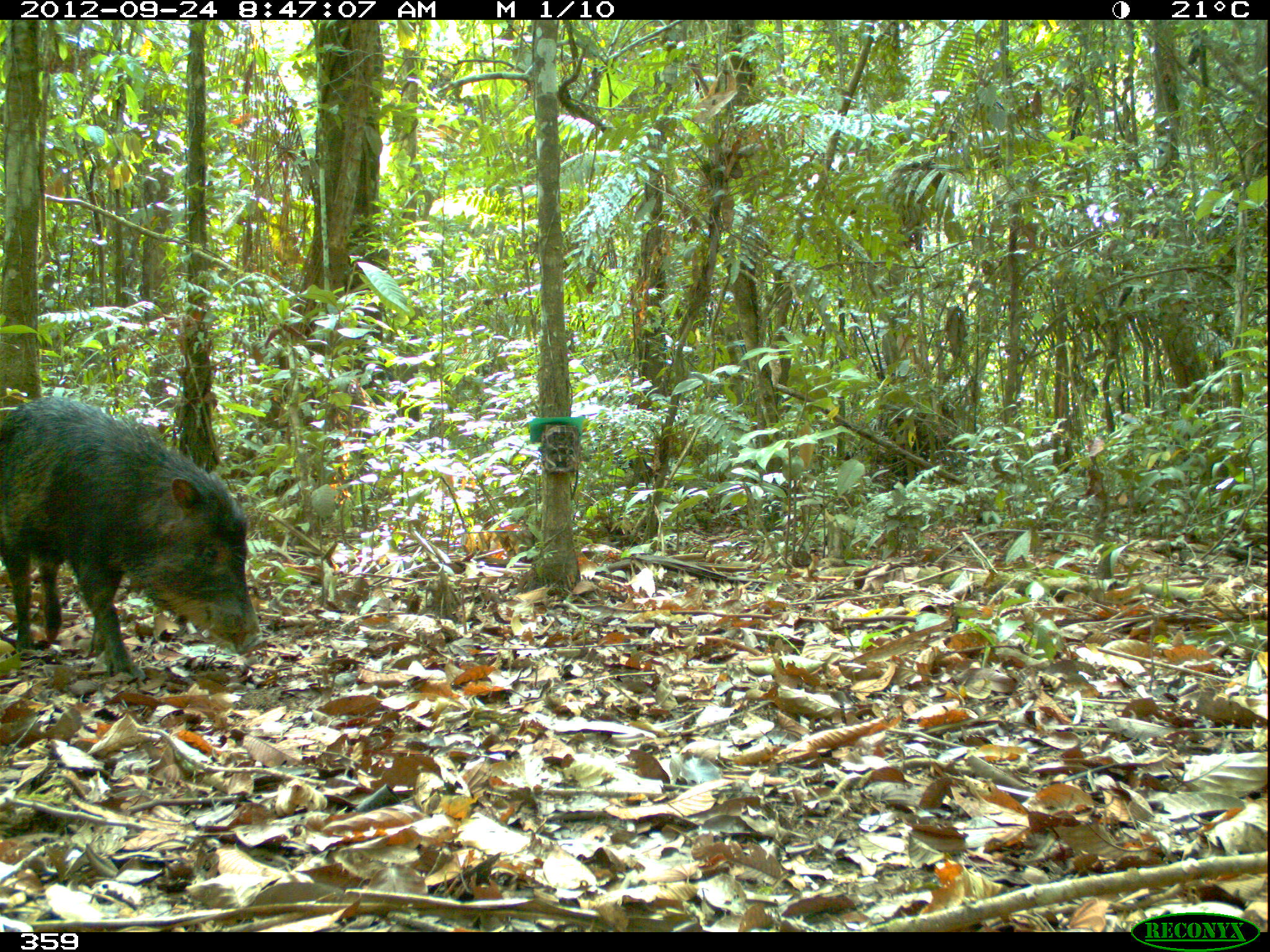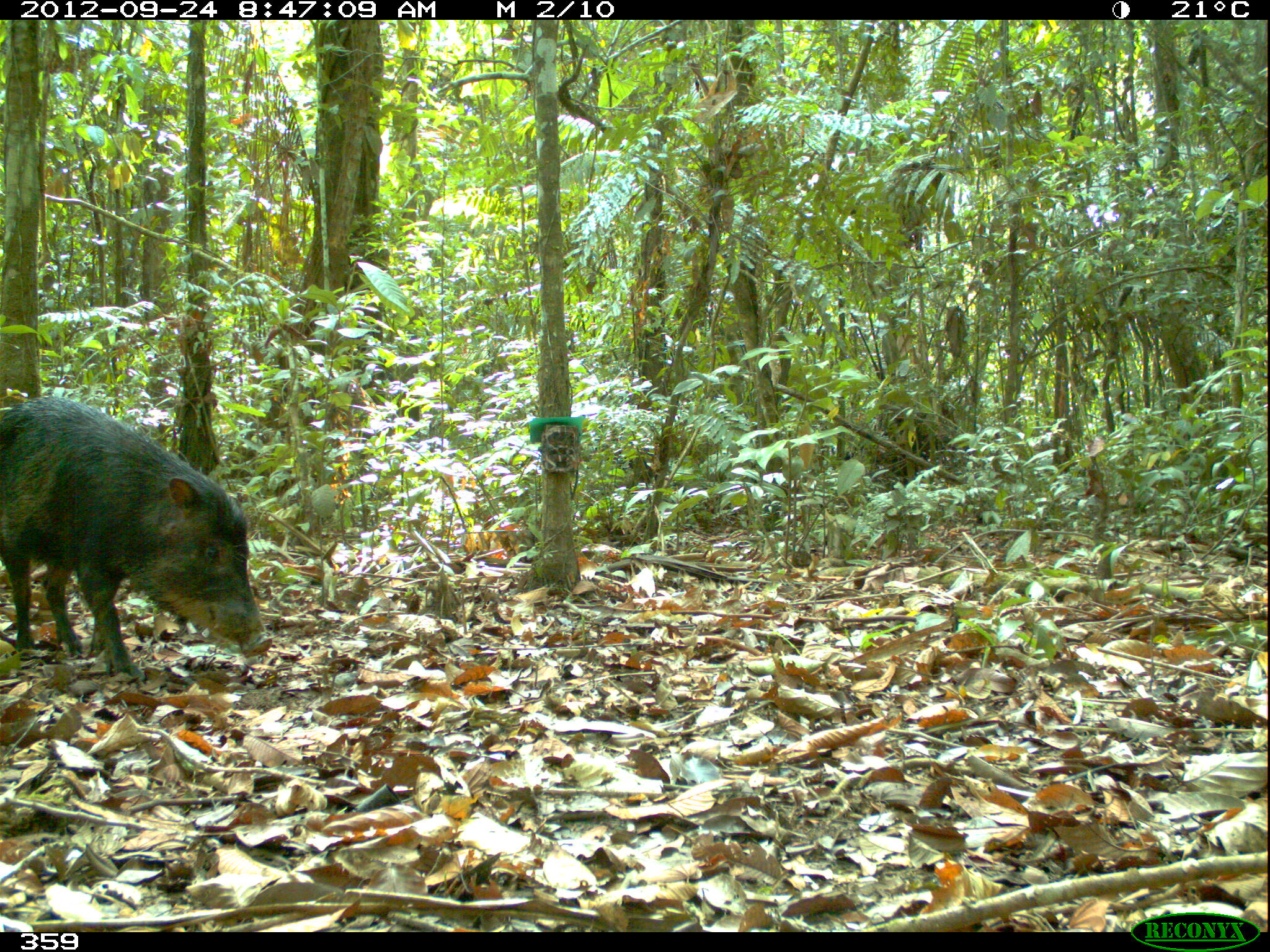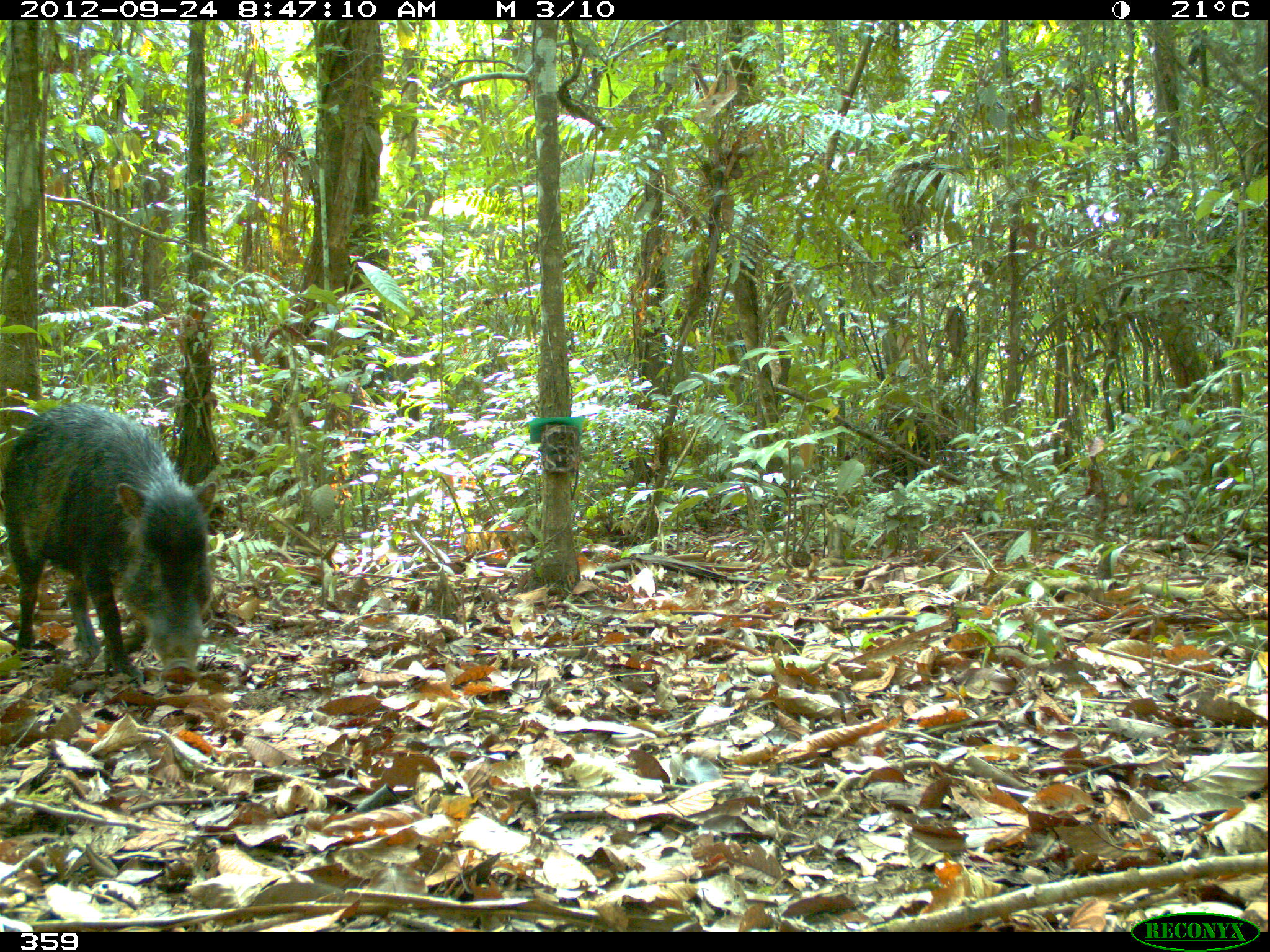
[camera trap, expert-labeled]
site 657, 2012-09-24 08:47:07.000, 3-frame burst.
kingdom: Animalia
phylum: Chordata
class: Mammalia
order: Artiodactyla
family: Tayassuidae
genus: Tayassu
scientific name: Tayassu pecari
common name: white-lipped peccary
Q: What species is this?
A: Tayassu pecari (white-lipped peccary).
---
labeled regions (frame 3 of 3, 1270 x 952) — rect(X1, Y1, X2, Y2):
tayassu pecari: rect(0, 405, 212, 690)